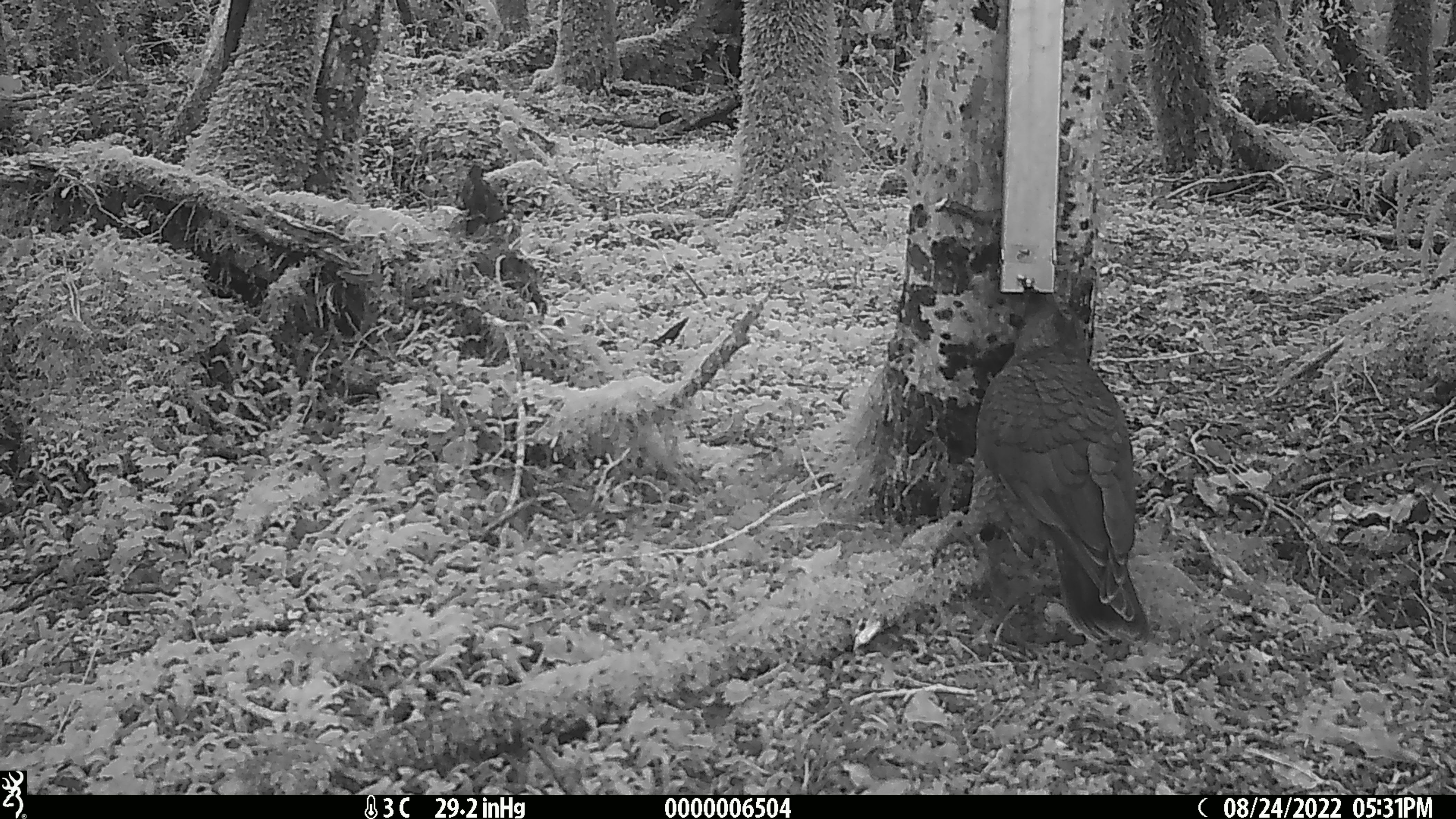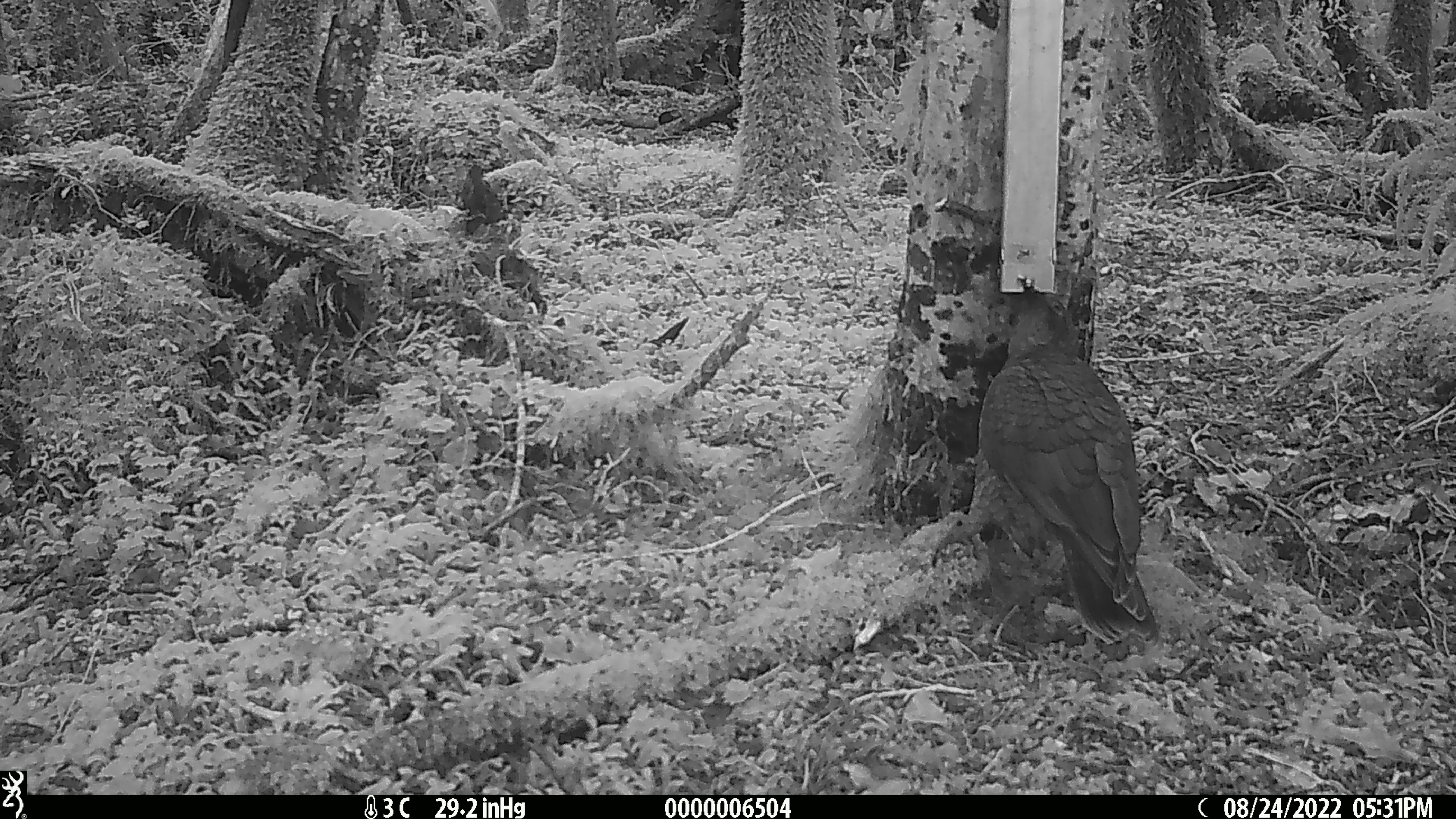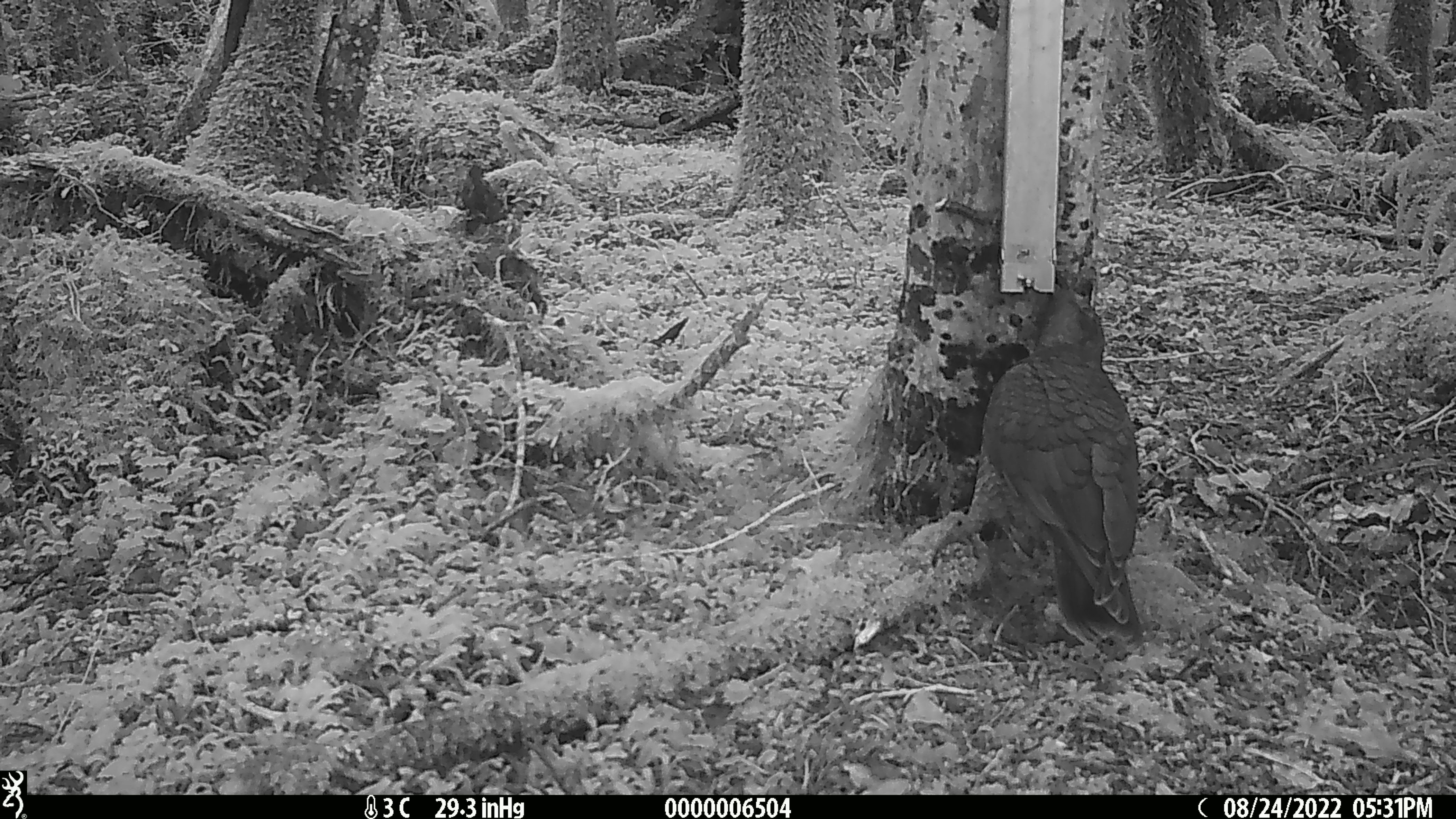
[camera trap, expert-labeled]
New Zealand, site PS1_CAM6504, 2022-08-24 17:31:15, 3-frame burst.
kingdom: Animalia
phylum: Chordata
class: Aves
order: Psittaciformes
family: Strigopidae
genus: Nestor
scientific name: Nestor notabilis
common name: kea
Kea (Nestor notabilis).